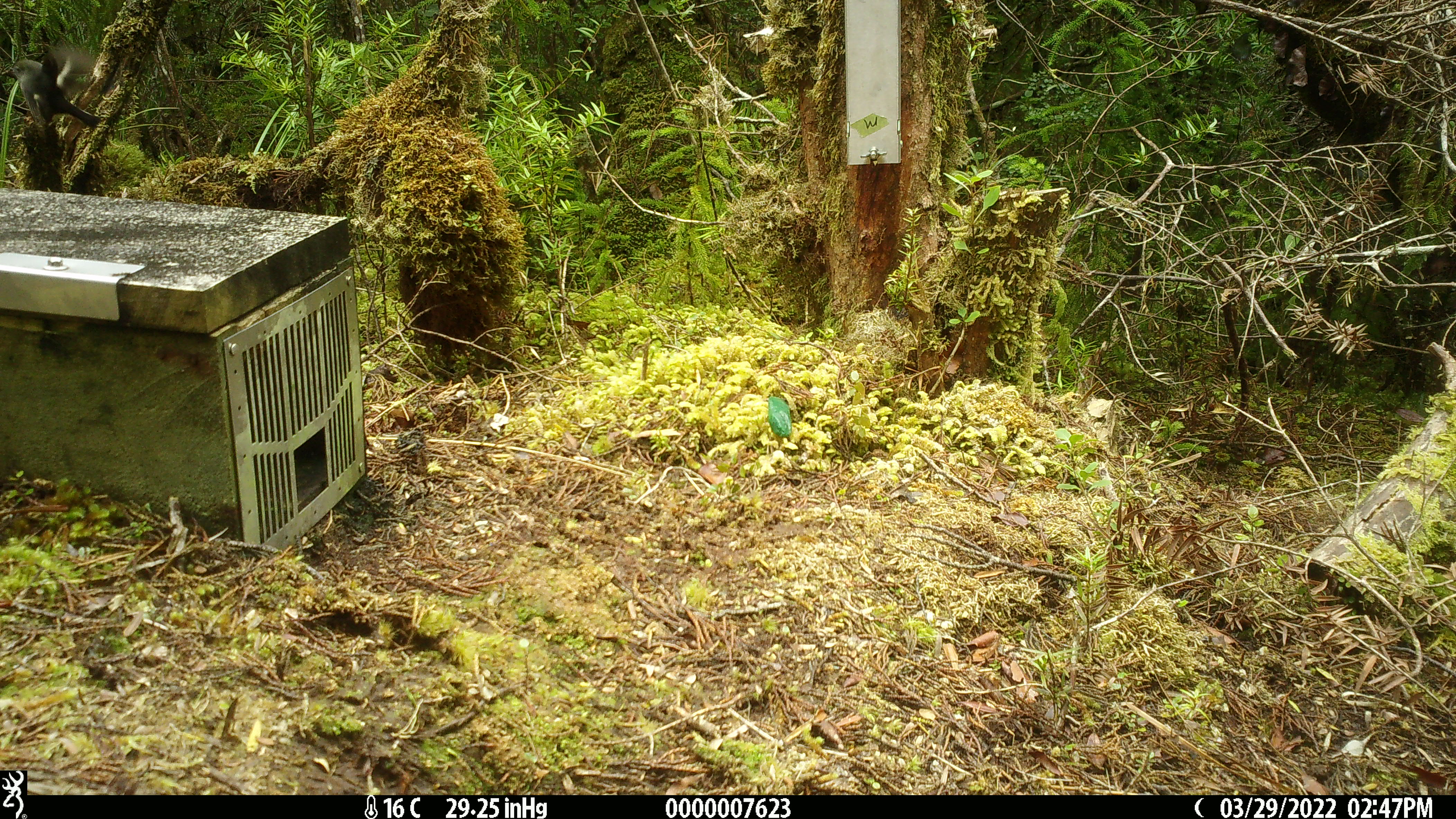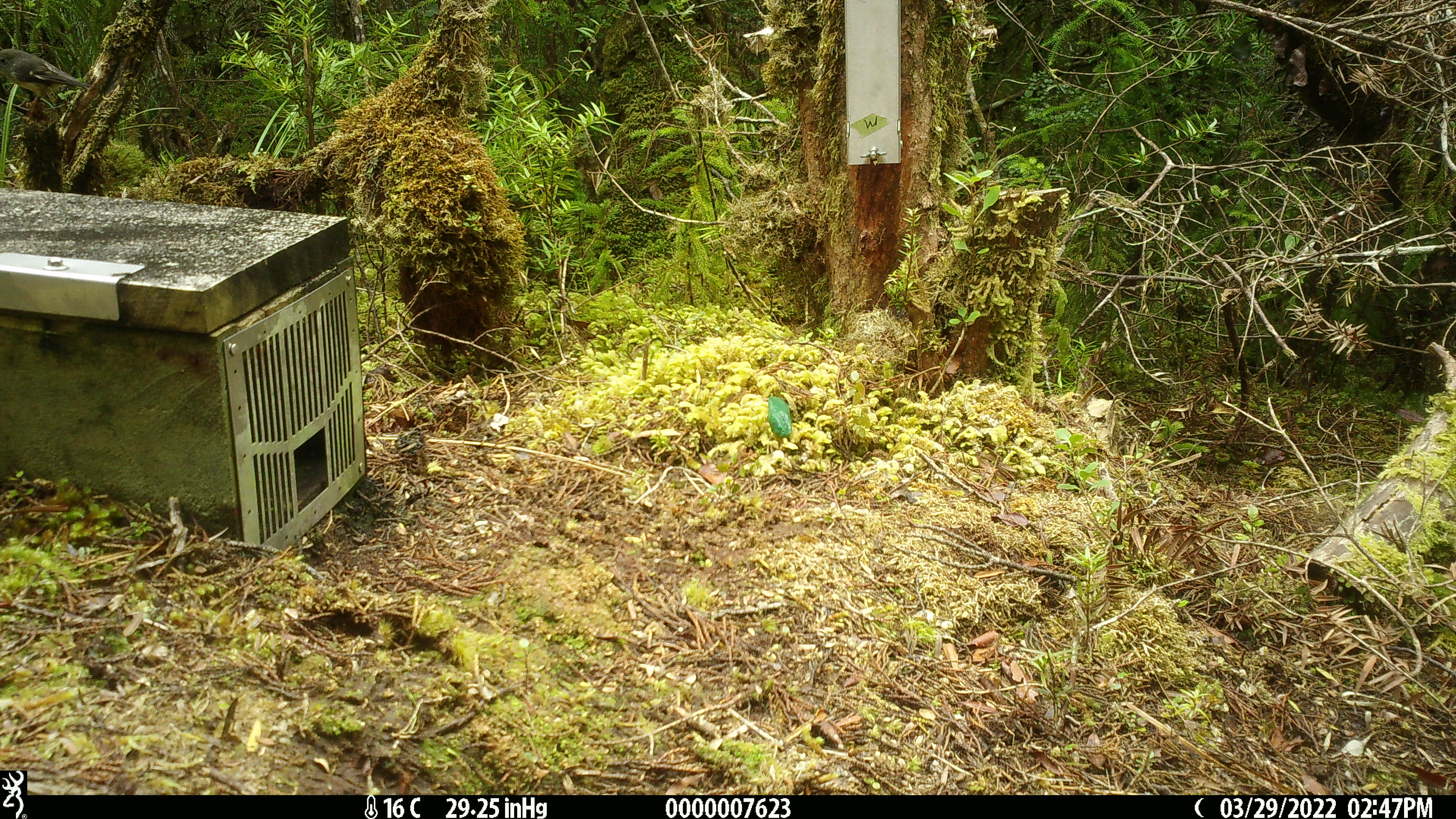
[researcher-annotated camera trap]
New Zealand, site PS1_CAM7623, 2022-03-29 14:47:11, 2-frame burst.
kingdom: Animalia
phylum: Chordata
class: Aves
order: Passeriformes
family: Petroicidae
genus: Petroica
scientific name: Petroica macrocephala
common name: tomtit